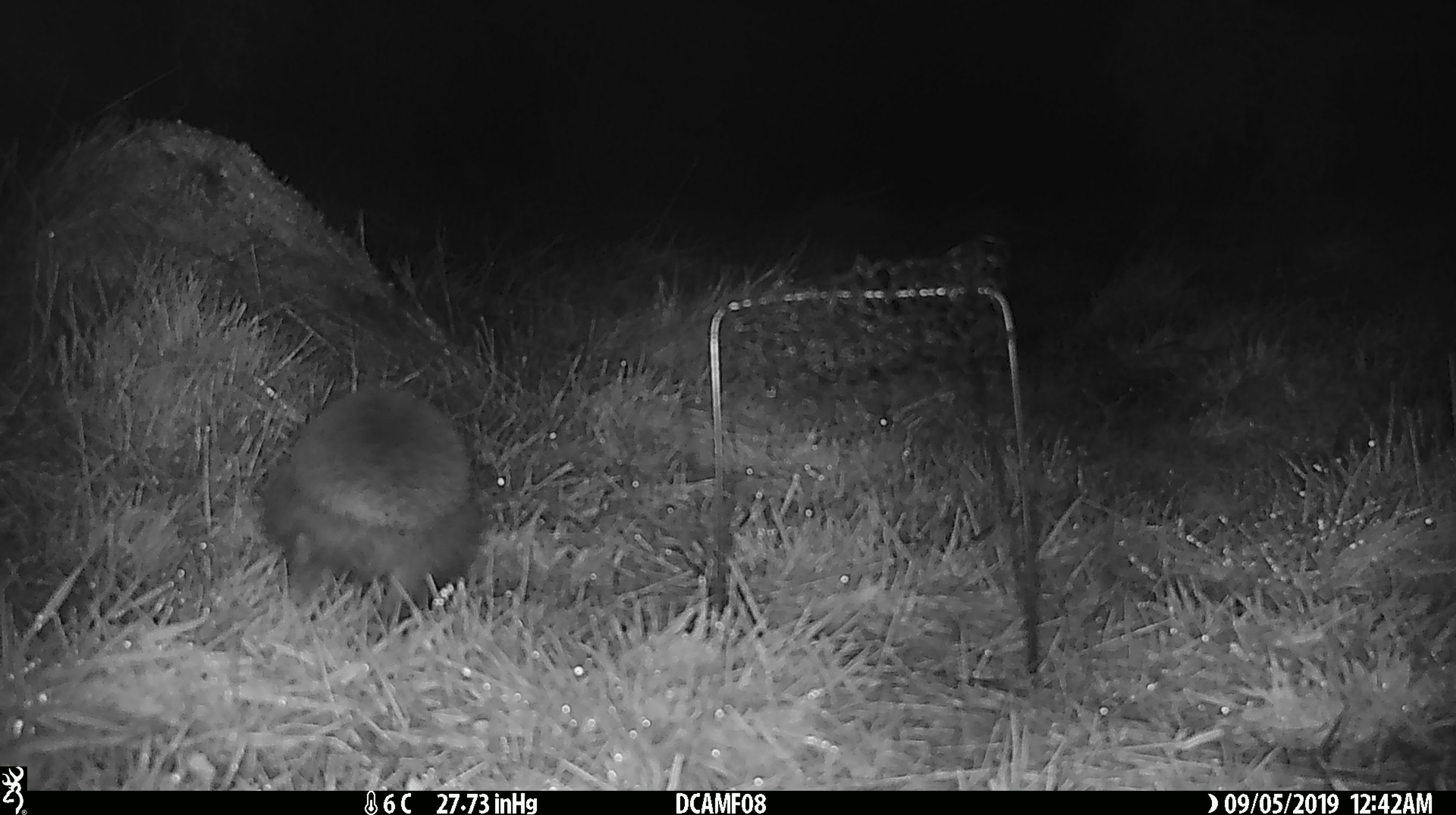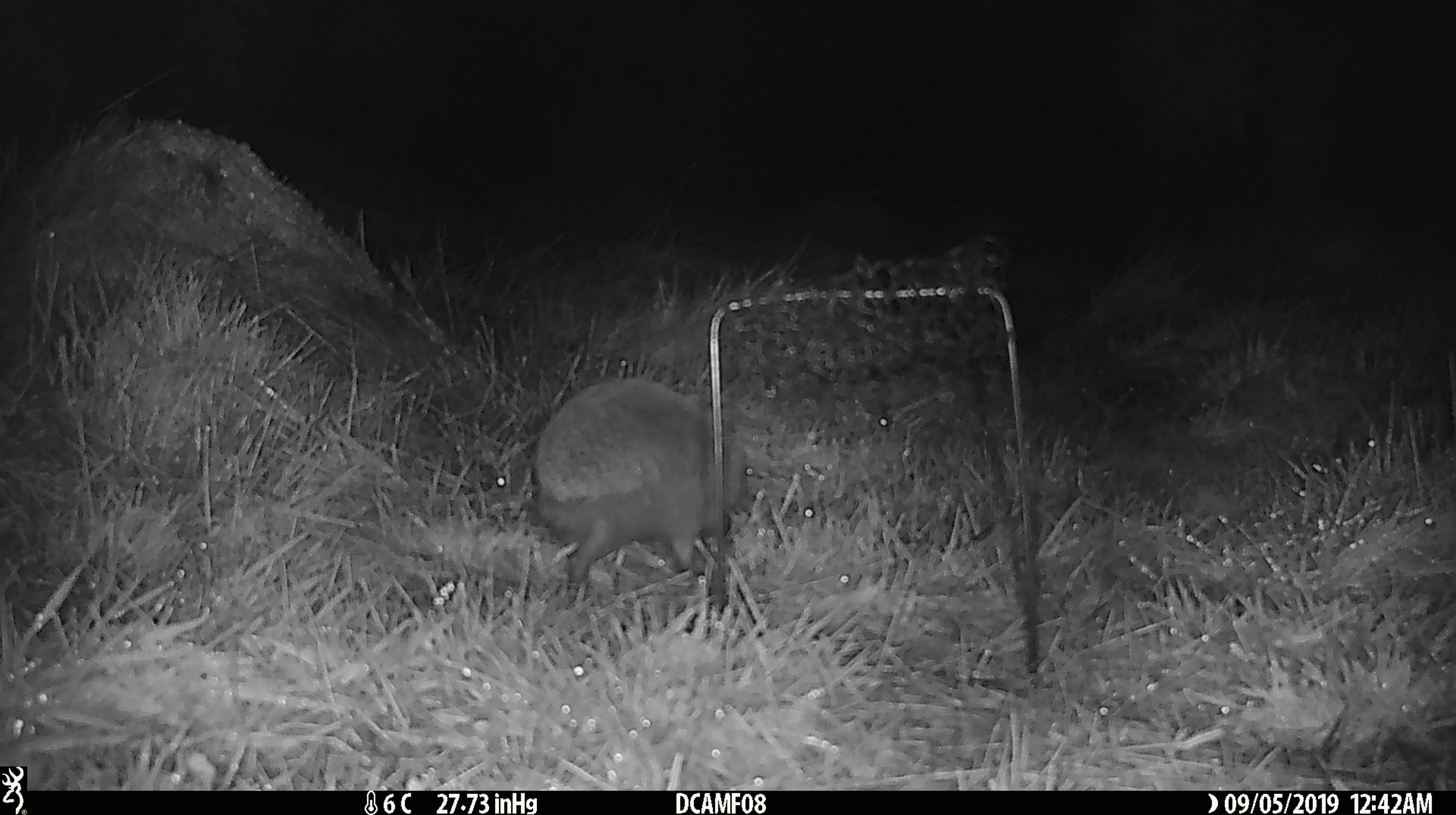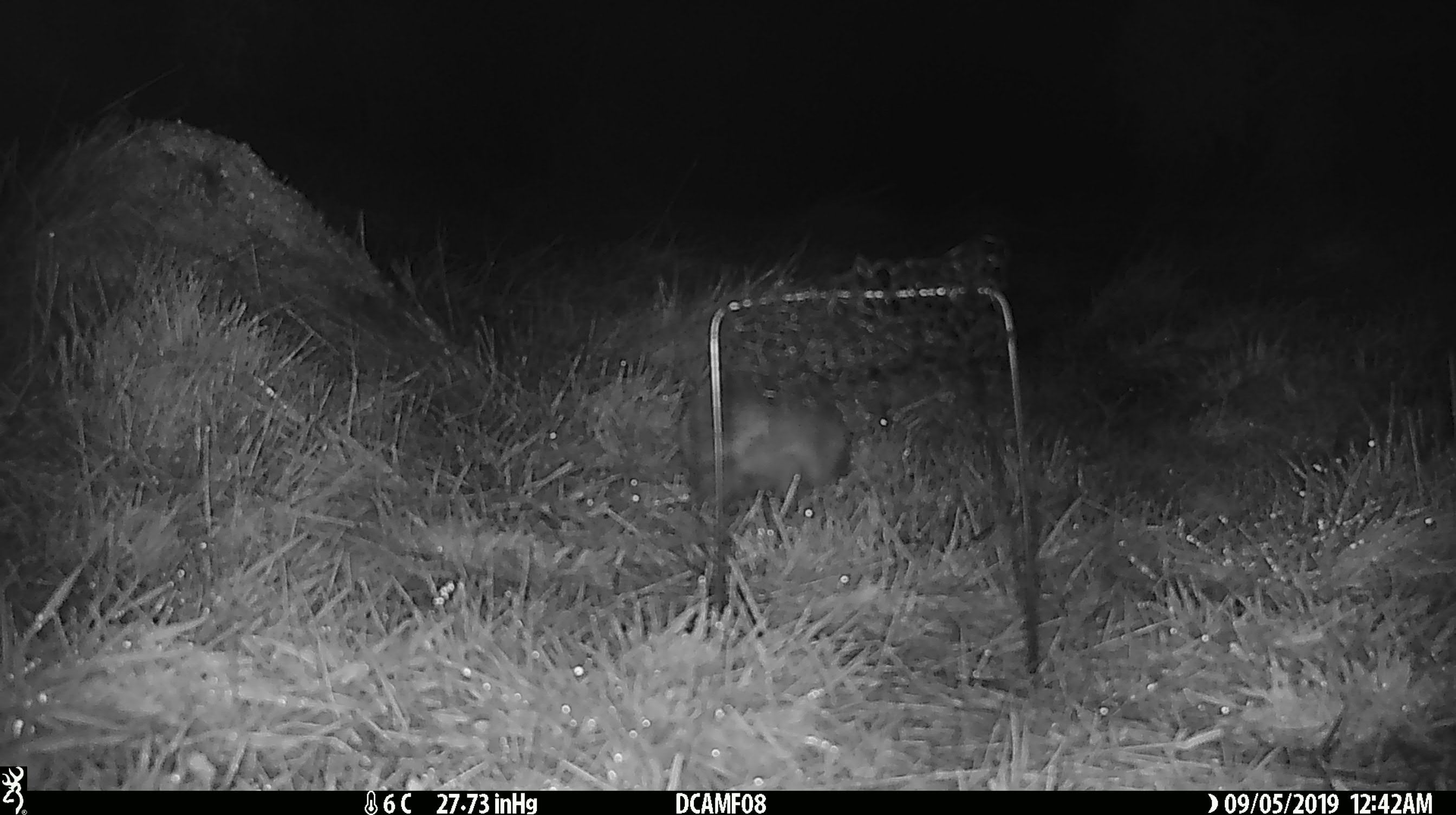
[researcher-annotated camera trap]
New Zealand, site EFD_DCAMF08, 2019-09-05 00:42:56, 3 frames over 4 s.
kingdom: Animalia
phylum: Chordata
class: Mammalia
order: Eulipotyphla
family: Erinaceidae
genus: Erinaceus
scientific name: Erinaceus europaeus europaeus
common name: european hedgehog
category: hedgehog